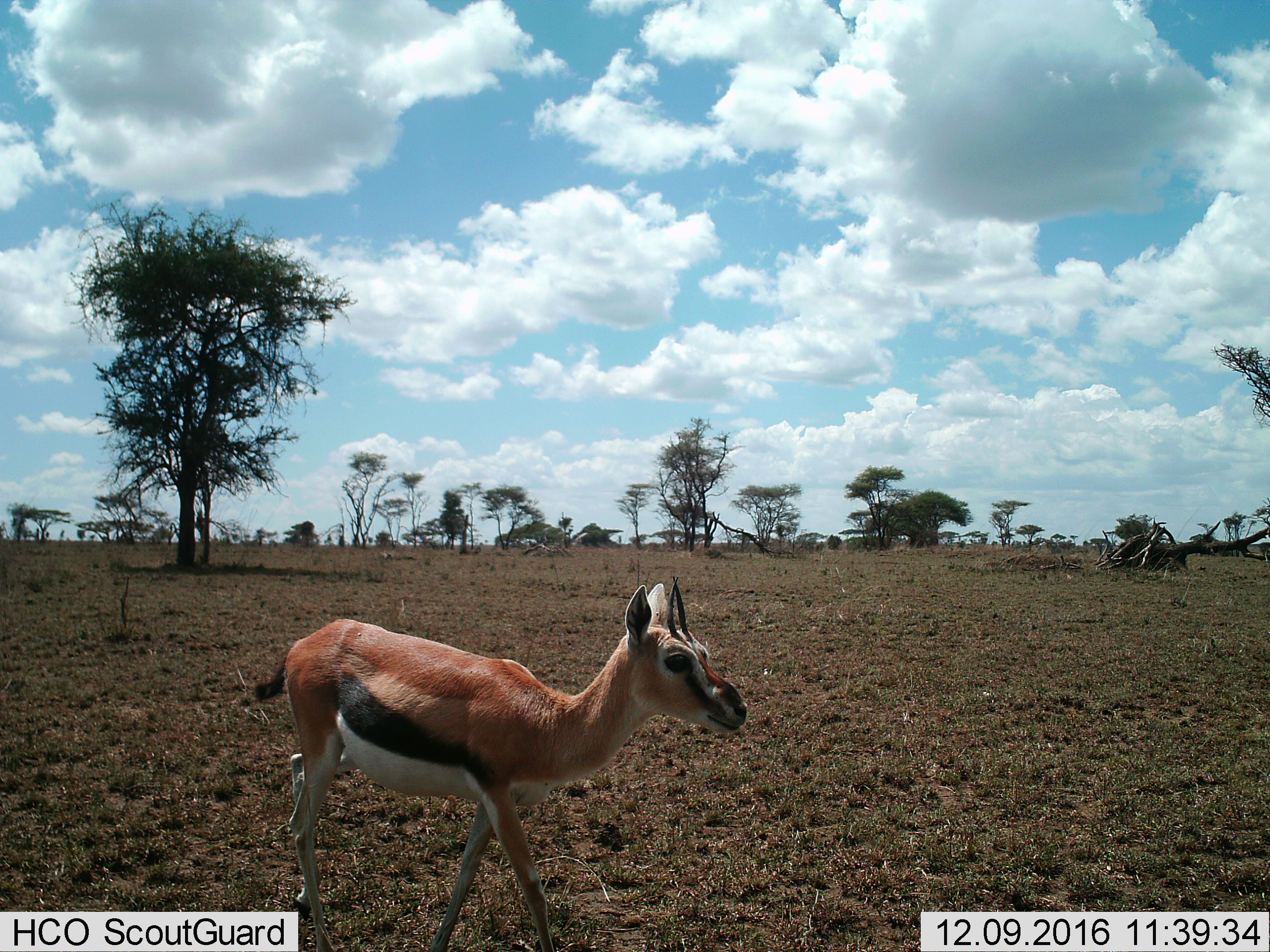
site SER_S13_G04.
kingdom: Animalia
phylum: Chordata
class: Mammalia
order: Artiodactyla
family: Bovidae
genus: Eudorcas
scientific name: Eudorcas thomsonii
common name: thomson's gazelle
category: gazellethomsons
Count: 1.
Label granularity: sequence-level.